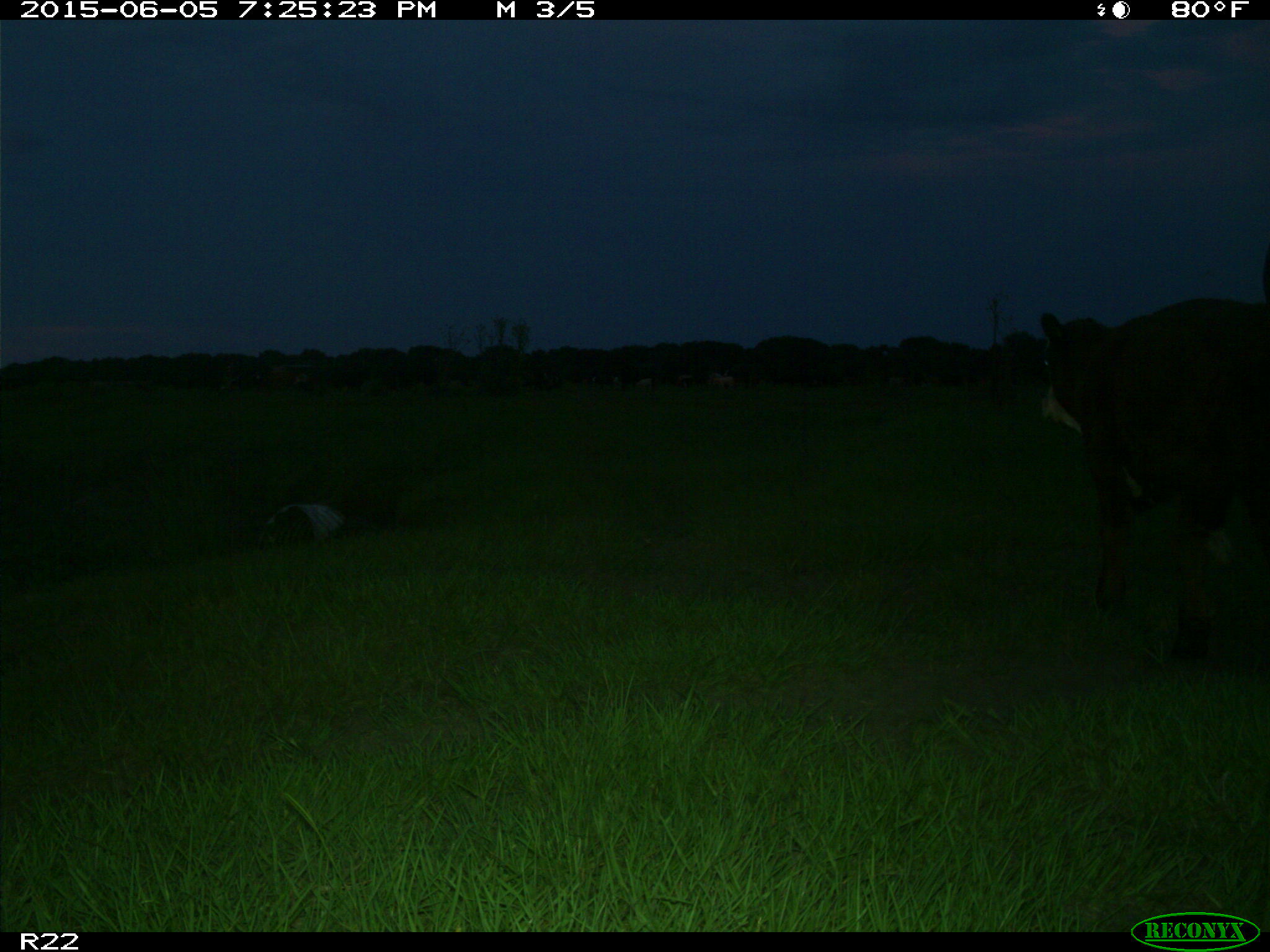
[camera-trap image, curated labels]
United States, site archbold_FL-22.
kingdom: Animalia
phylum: Chordata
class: Mammalia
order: Artiodactyla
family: Bovidae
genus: Bos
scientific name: Bos taurus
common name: domestic cow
Bos taurus (domestic cow).